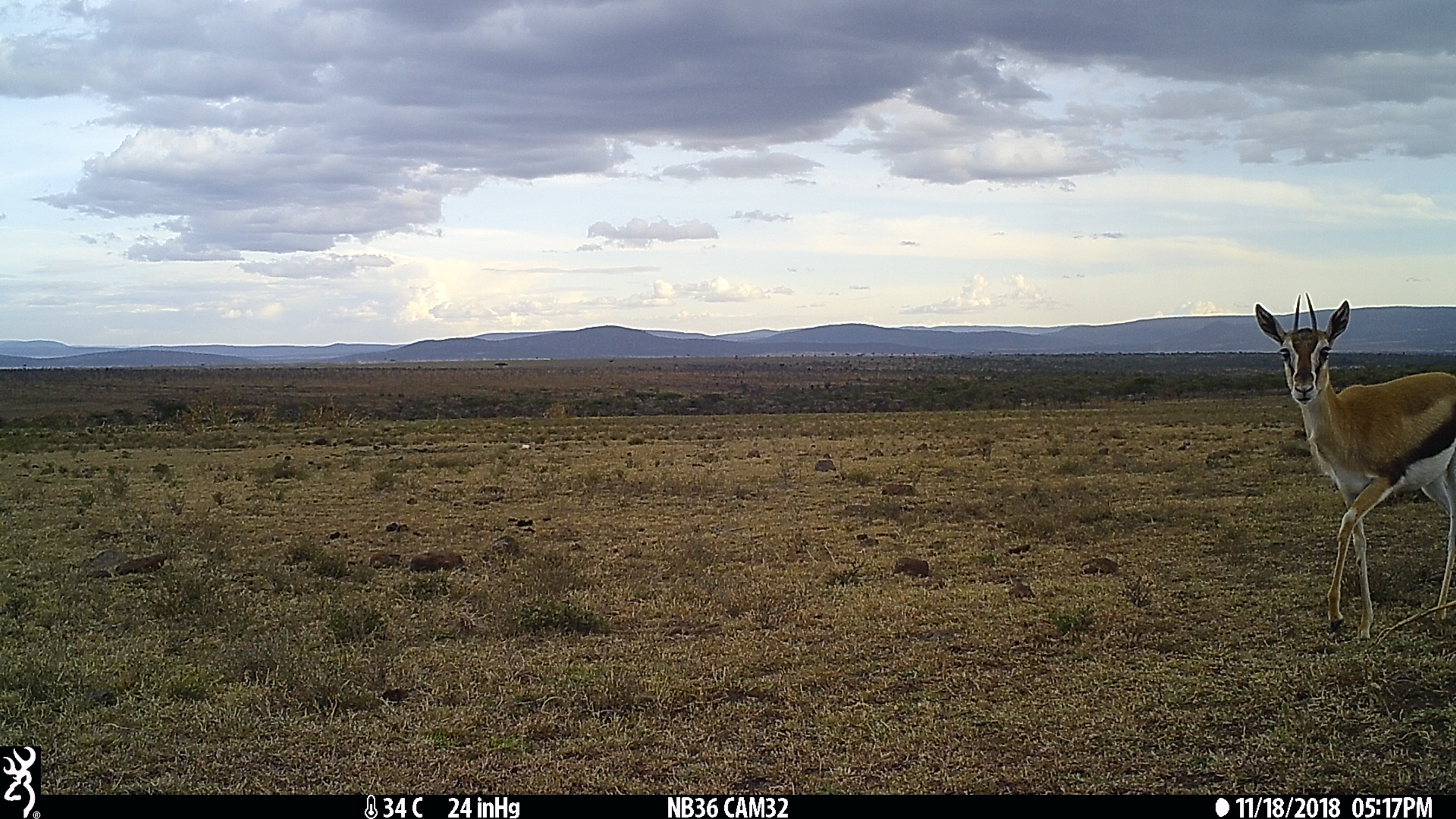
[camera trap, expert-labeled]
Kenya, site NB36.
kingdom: Animalia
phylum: Chordata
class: Mammalia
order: Artiodactyla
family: Bovidae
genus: Eudorcas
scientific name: Eudorcas thomsonii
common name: thomon's gazelle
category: gazelle thomsons